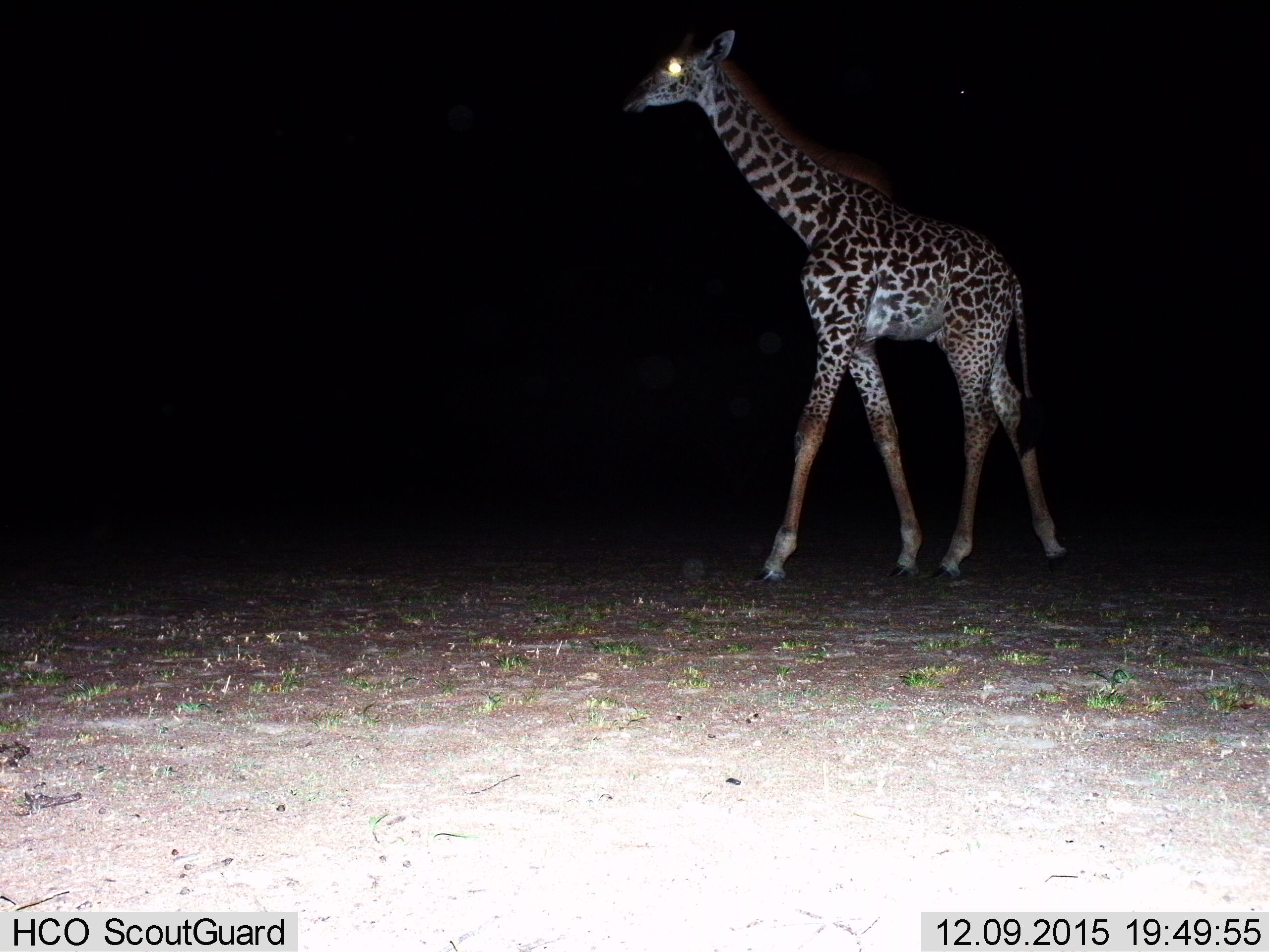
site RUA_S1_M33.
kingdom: Animalia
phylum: Chordata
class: Mammalia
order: Artiodactyla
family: Giraffidae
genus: Giraffa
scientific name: Giraffa camelopardalis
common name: giraffe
Giraffe (Giraffa camelopardalis), count 1. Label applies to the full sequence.